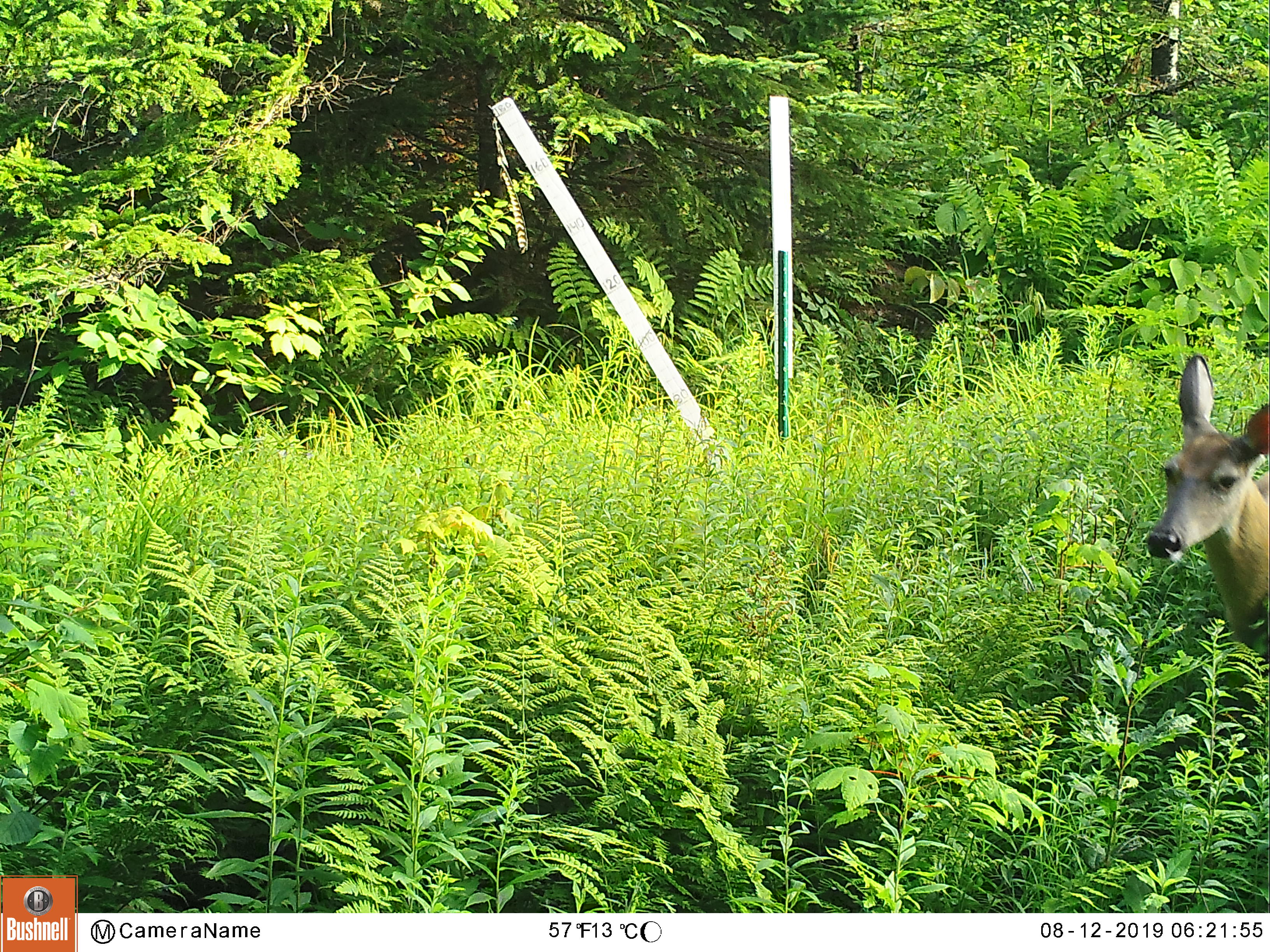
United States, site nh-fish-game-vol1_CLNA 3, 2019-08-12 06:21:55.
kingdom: Animalia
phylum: Chordata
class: Mammalia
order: Artiodactyla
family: Cervidae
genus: Odocoileus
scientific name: Odocoileus virginianus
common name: white-tailed deer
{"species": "white-tailed deer (Odocoileus virginianus)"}